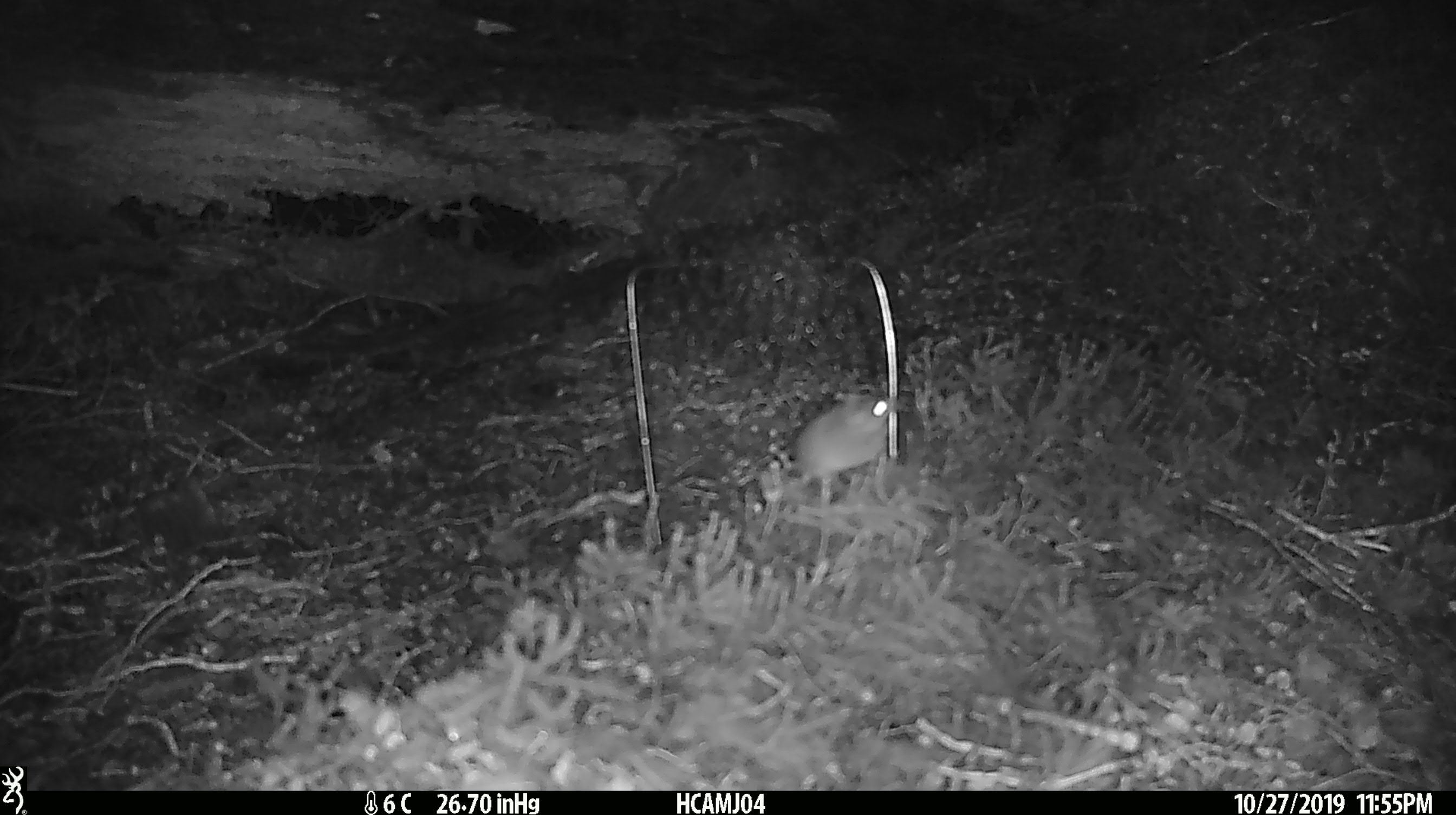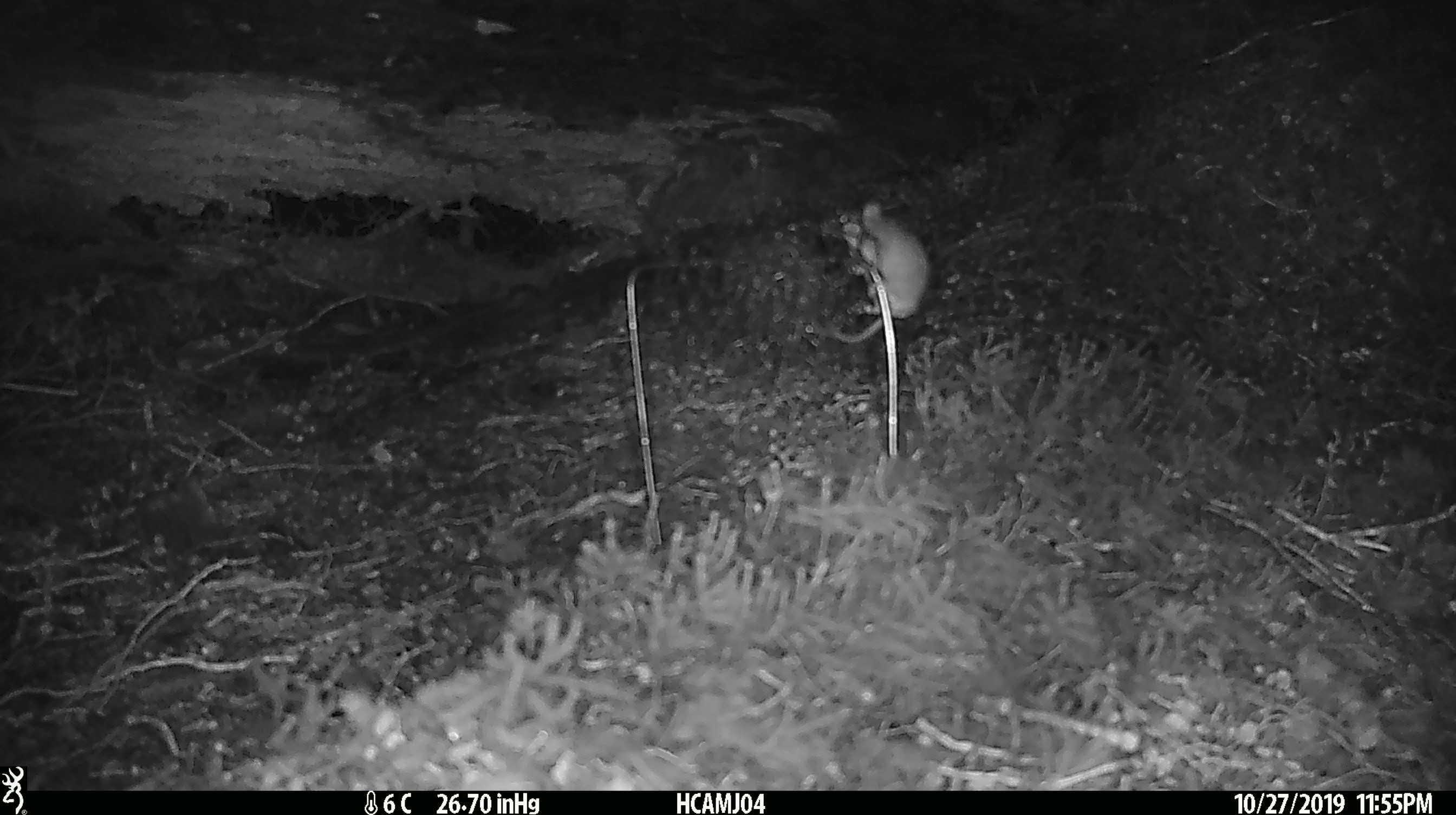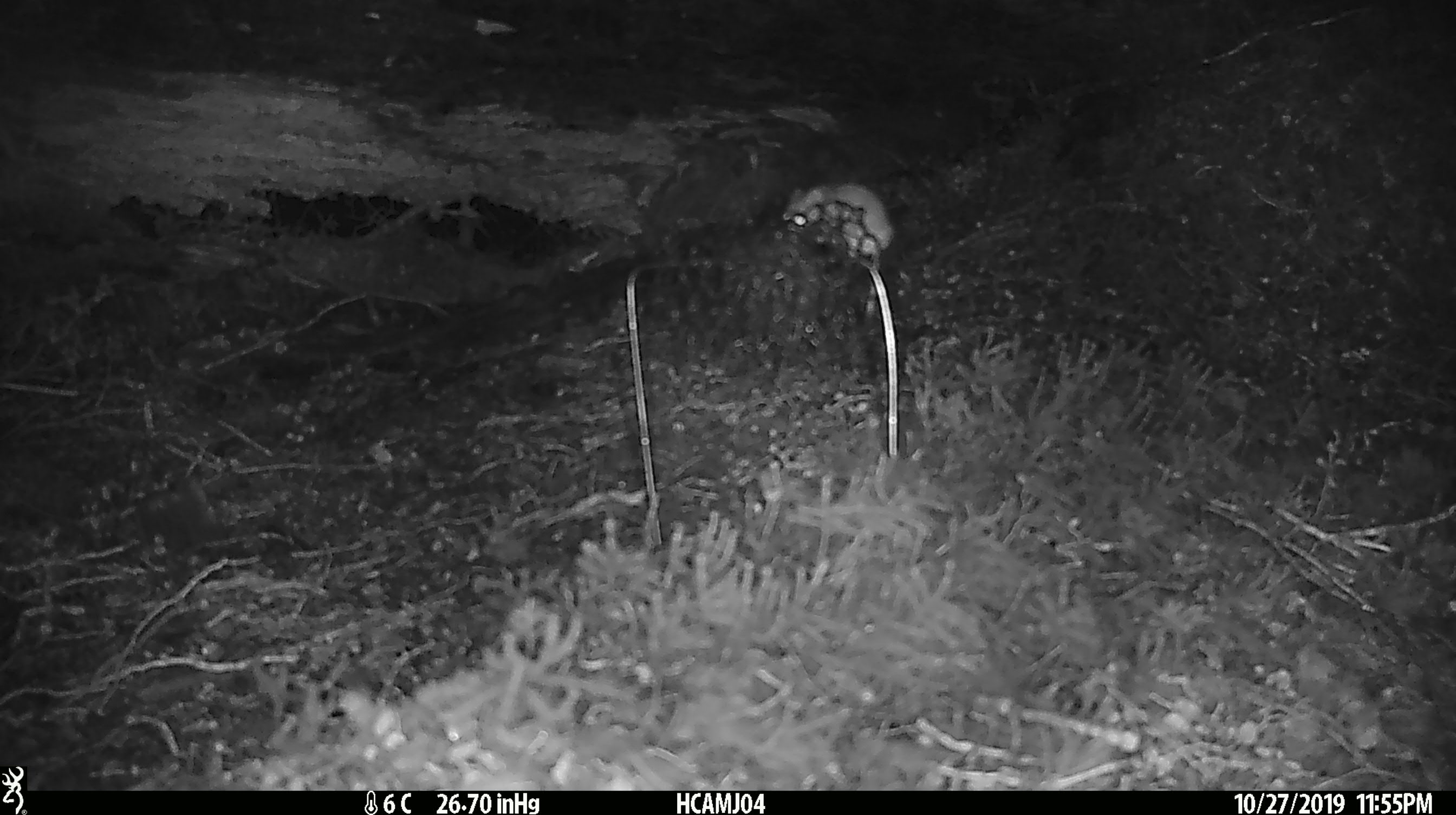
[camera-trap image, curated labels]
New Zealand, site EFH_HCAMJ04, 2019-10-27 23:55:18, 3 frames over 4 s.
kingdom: Animalia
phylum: Chordata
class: Mammalia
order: Rodentia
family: Muridae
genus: Mus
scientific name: Mus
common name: mouse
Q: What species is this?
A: Mouse (Mus).